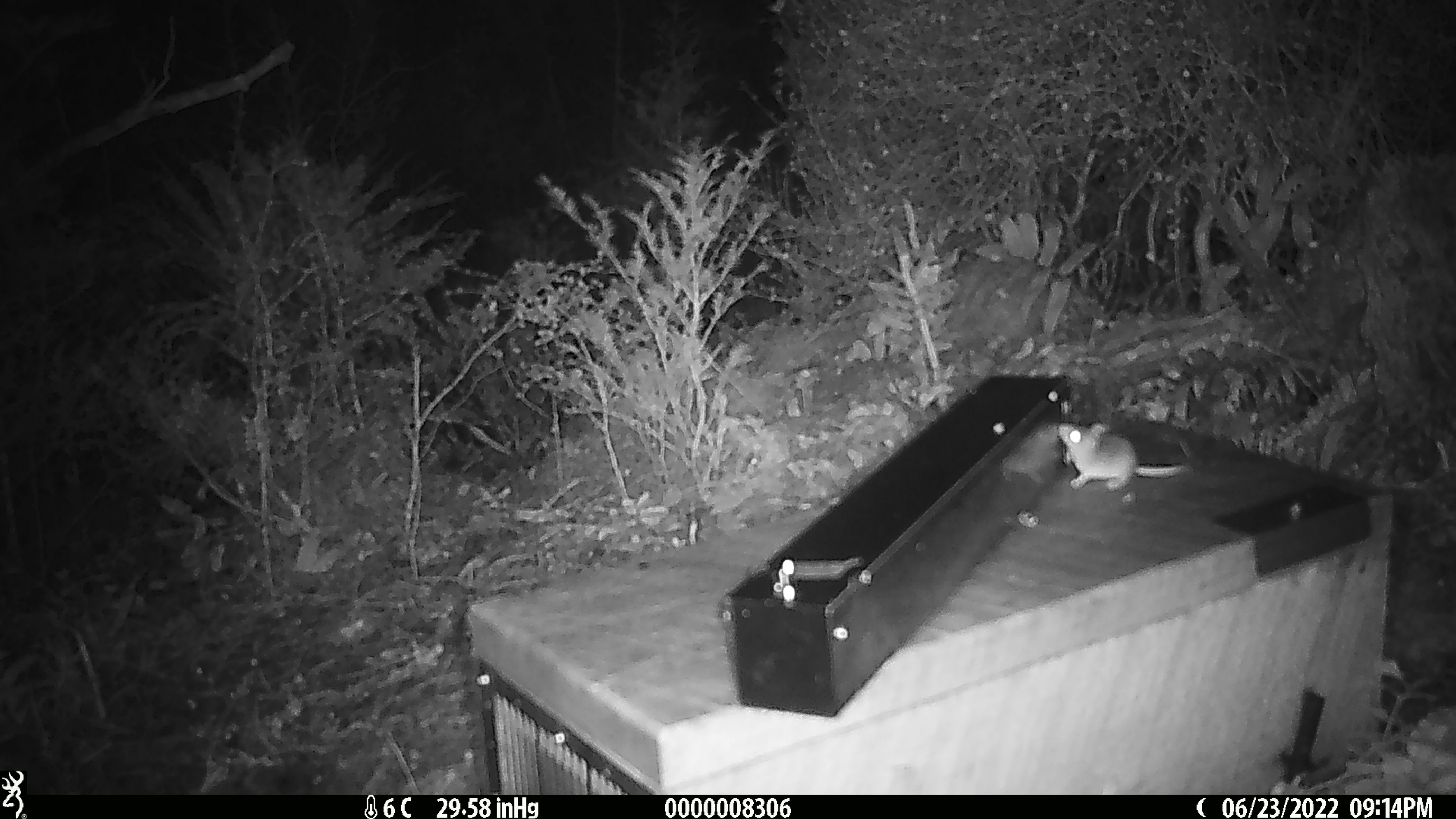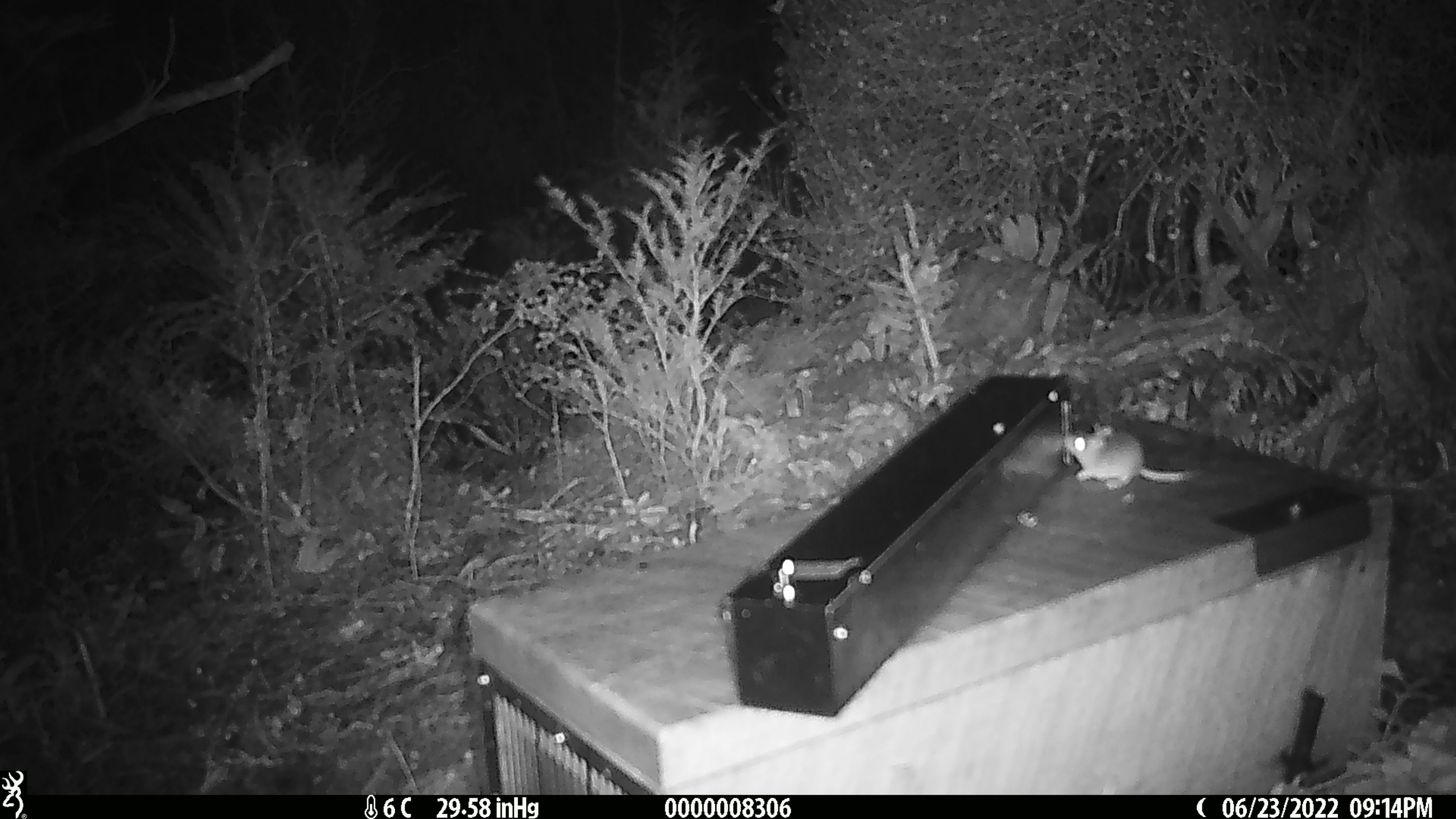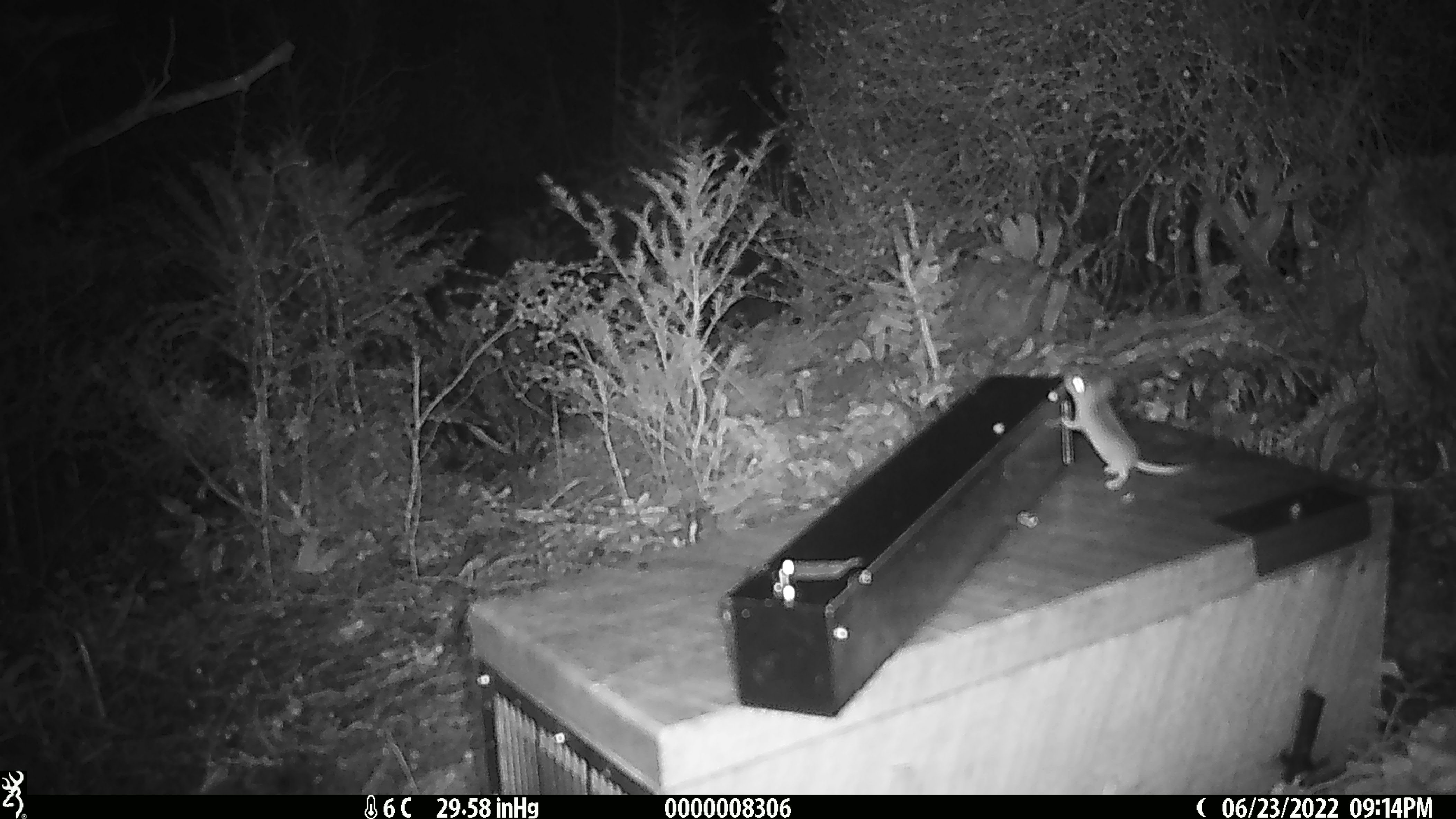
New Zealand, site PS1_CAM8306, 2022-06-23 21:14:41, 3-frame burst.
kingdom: Animalia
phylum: Chordata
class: Mammalia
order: Rodentia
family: Muridae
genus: Mus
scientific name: Mus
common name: mouse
Mouse (Mus).